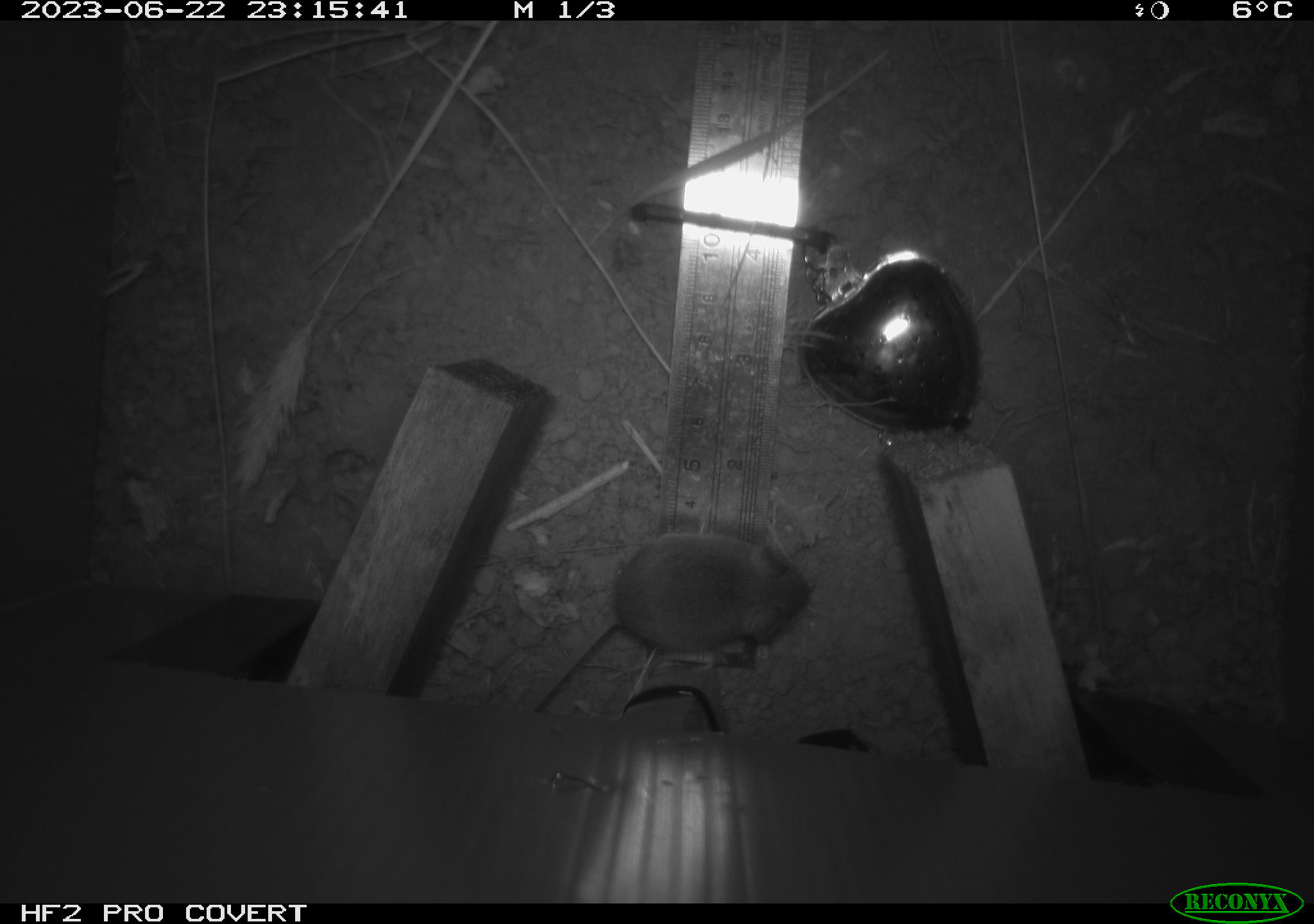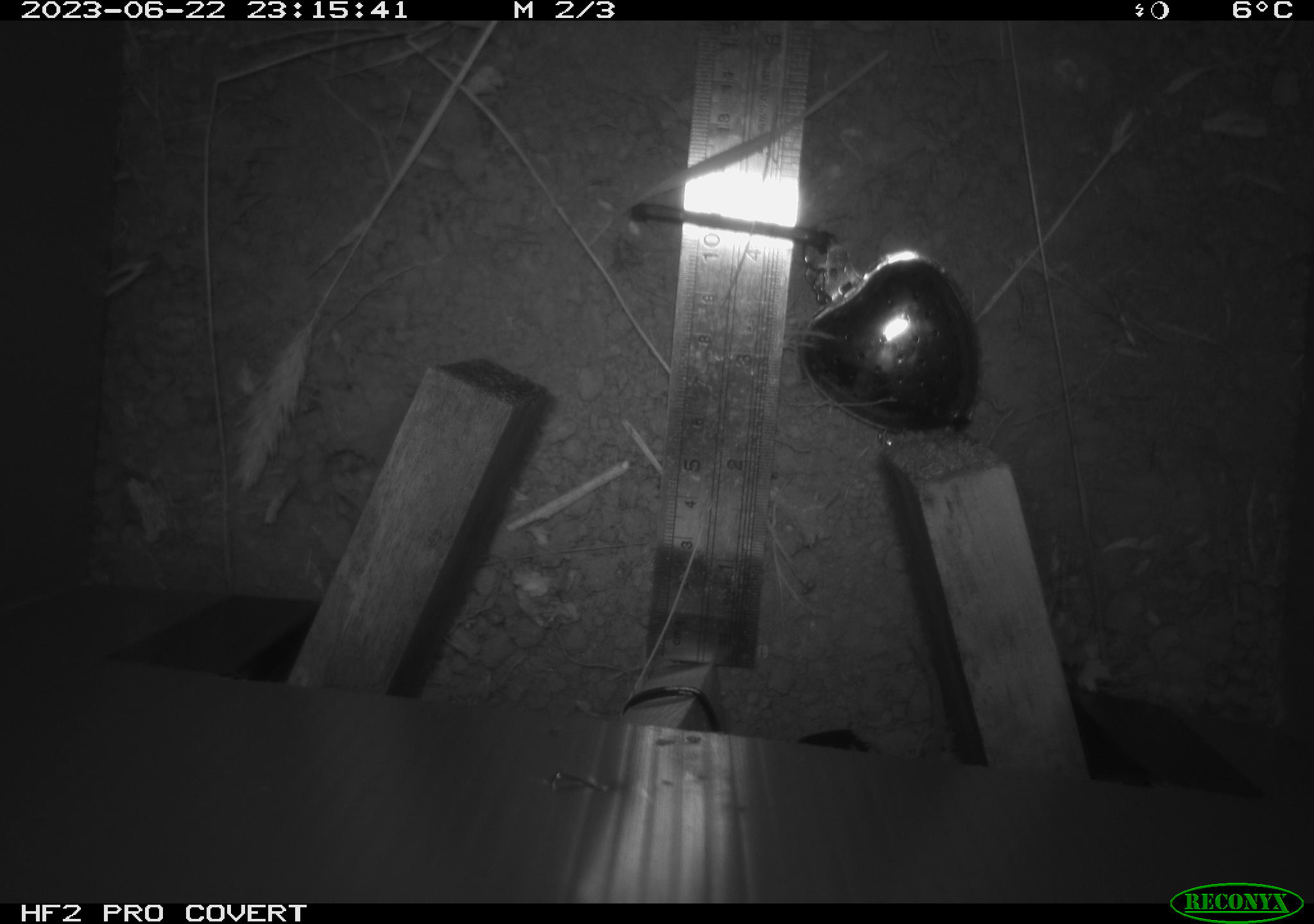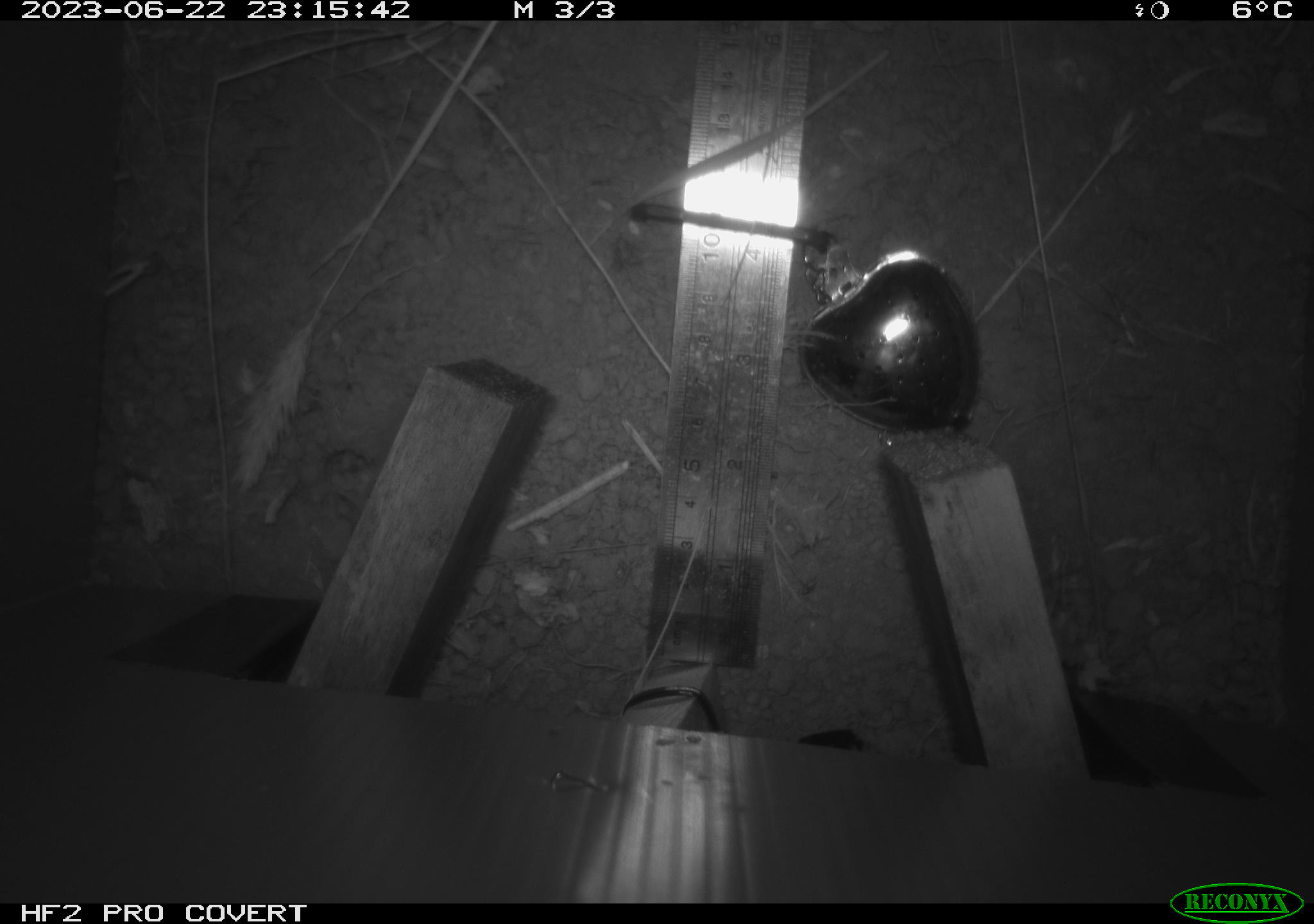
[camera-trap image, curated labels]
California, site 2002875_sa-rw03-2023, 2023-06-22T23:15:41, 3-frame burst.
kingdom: Animalia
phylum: Chordata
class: Mammalia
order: Rodentia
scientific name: Rodentia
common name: mouse species